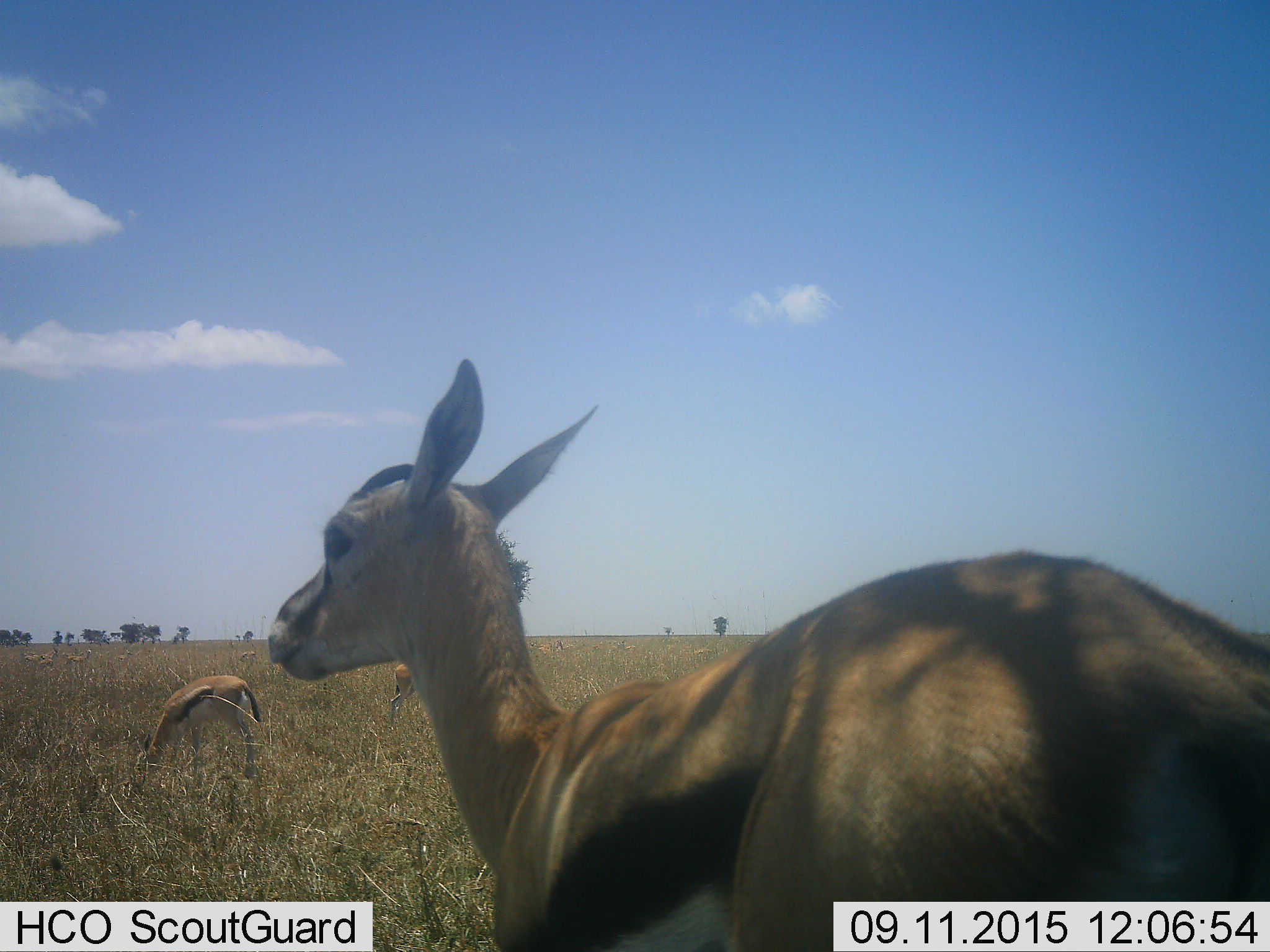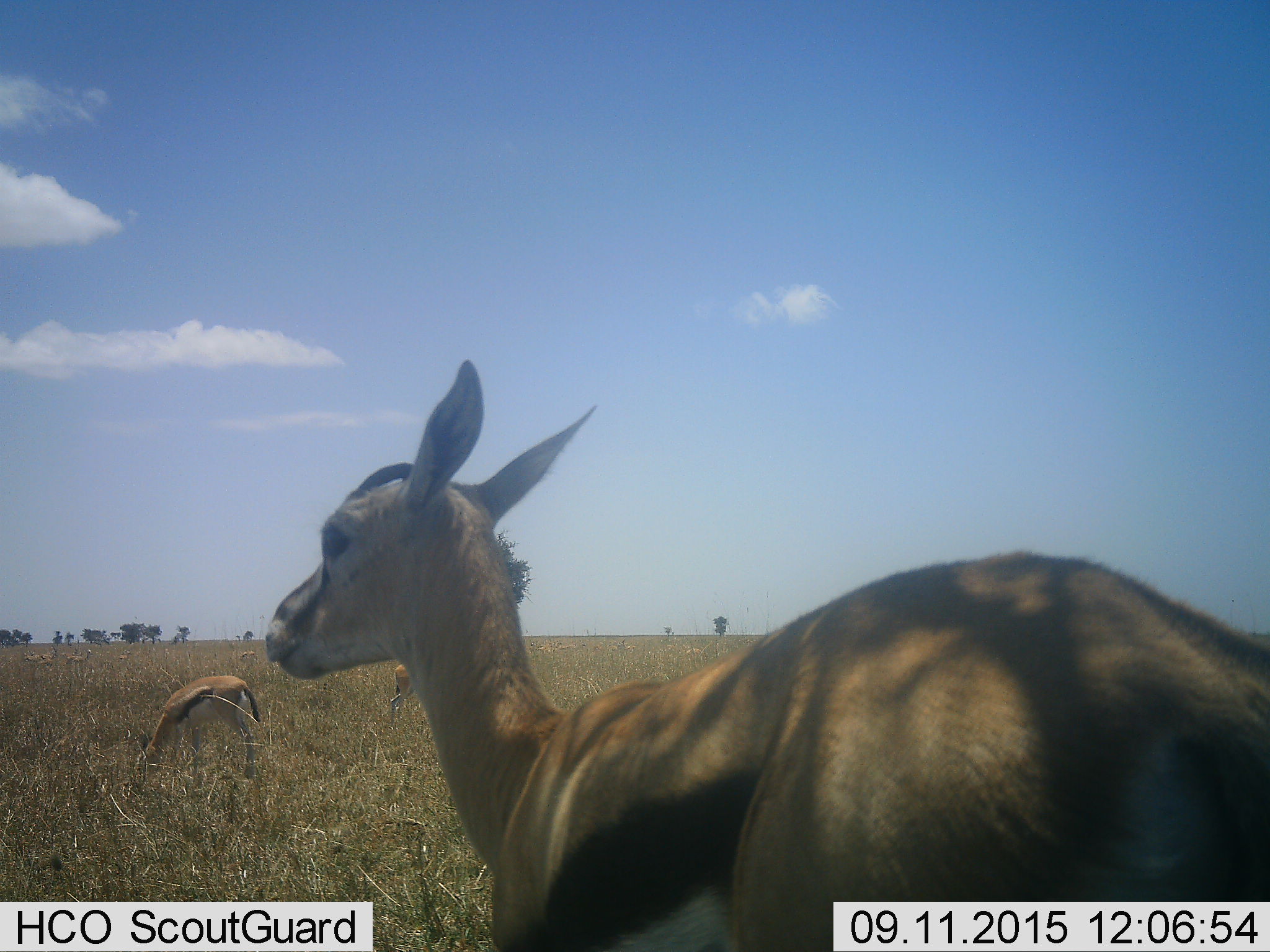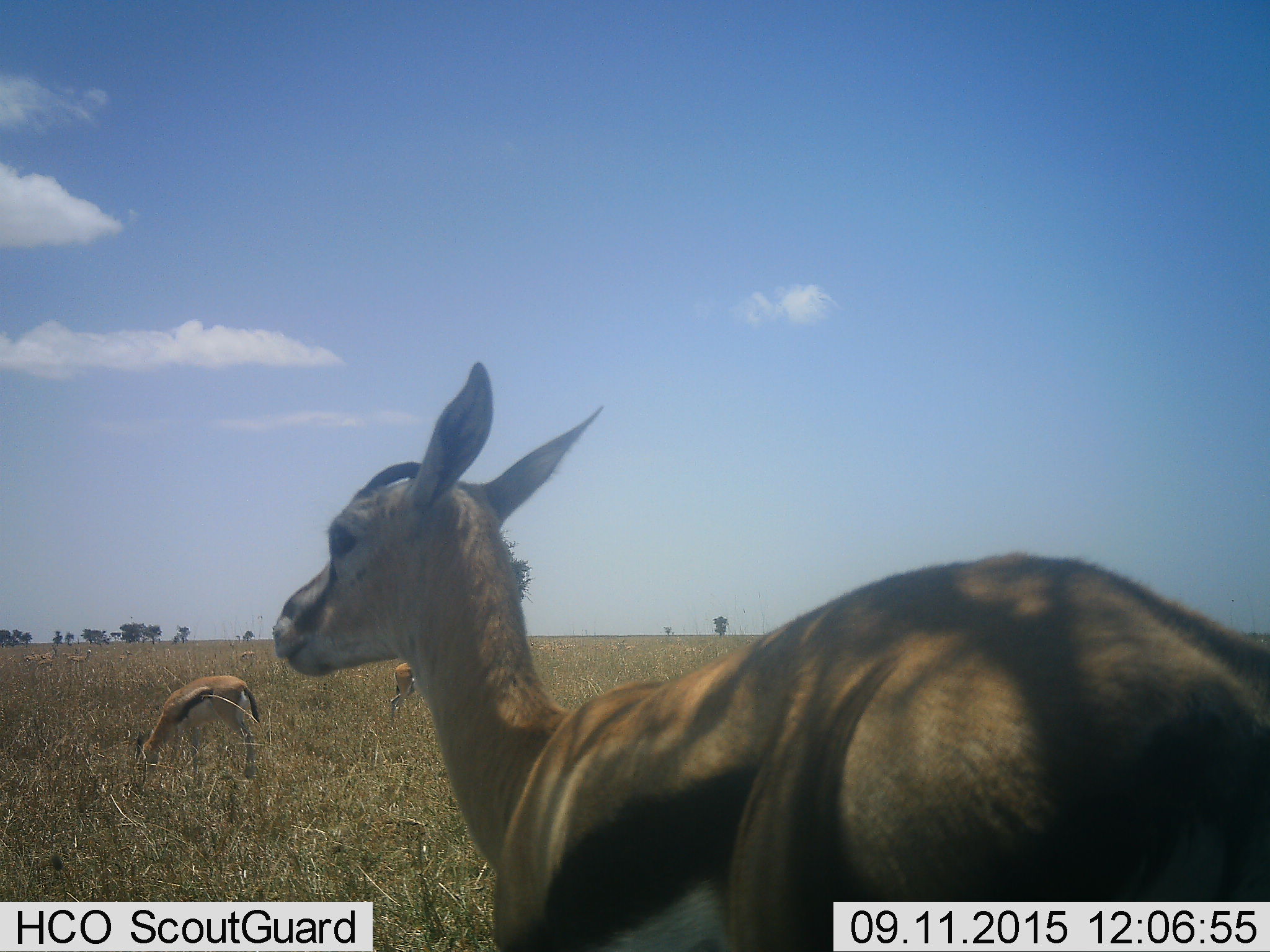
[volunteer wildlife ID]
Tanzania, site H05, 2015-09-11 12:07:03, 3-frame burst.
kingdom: Animalia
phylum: Chordata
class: Mammalia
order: Artiodactyla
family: Bovidae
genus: Eudorcas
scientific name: Eudorcas thomsonii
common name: thomson's gazelle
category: gazellethomsons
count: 3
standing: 100%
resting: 0%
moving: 10%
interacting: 0%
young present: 20%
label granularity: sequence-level